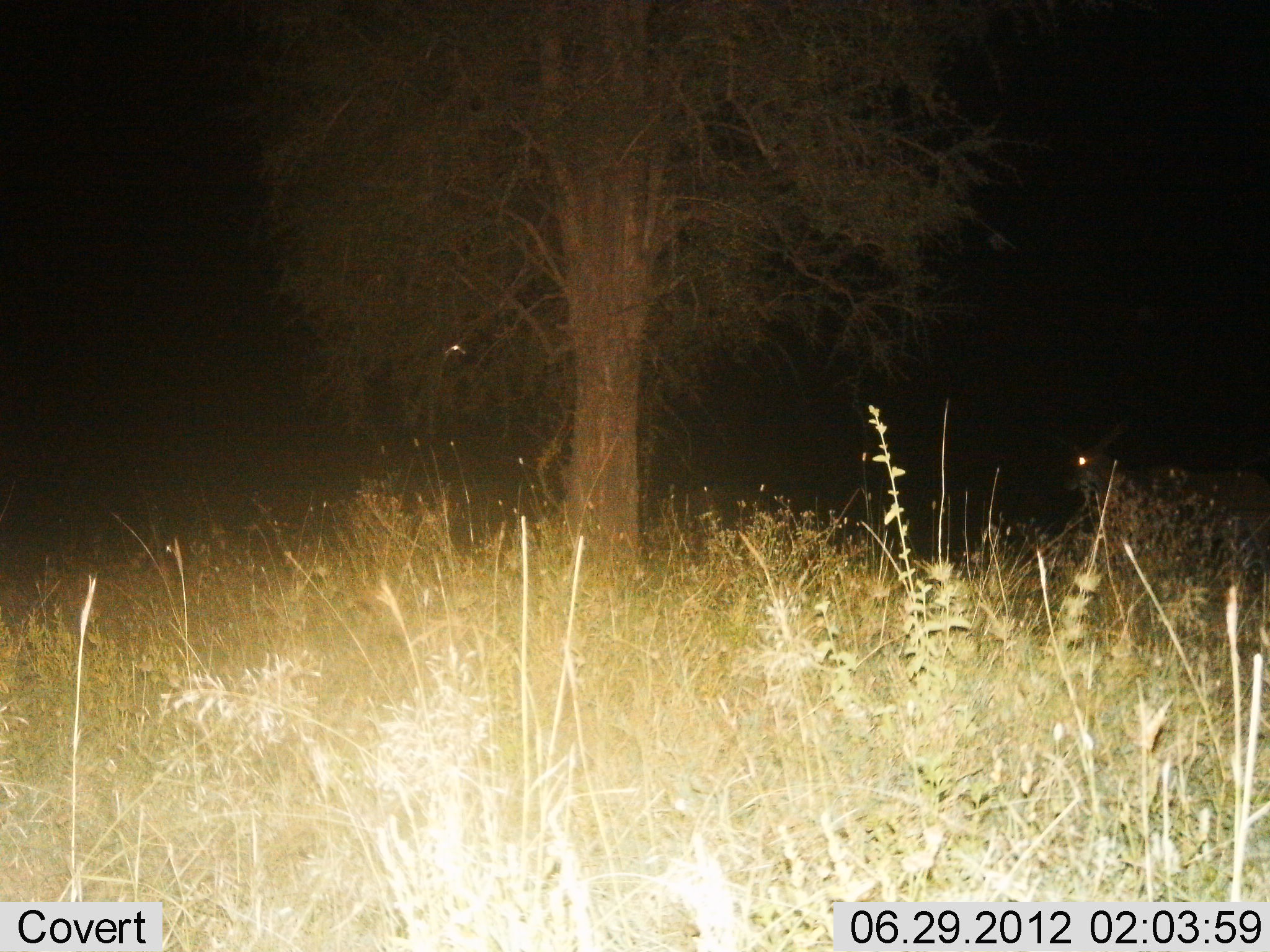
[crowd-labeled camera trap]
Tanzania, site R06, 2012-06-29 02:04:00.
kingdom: Animalia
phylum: Chordata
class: Mammalia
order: Artiodactyla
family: Bovidae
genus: Tragelaphus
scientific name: Tragelaphus oryx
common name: eland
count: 1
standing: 100%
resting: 0%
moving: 0%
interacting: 0%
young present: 0%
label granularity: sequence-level